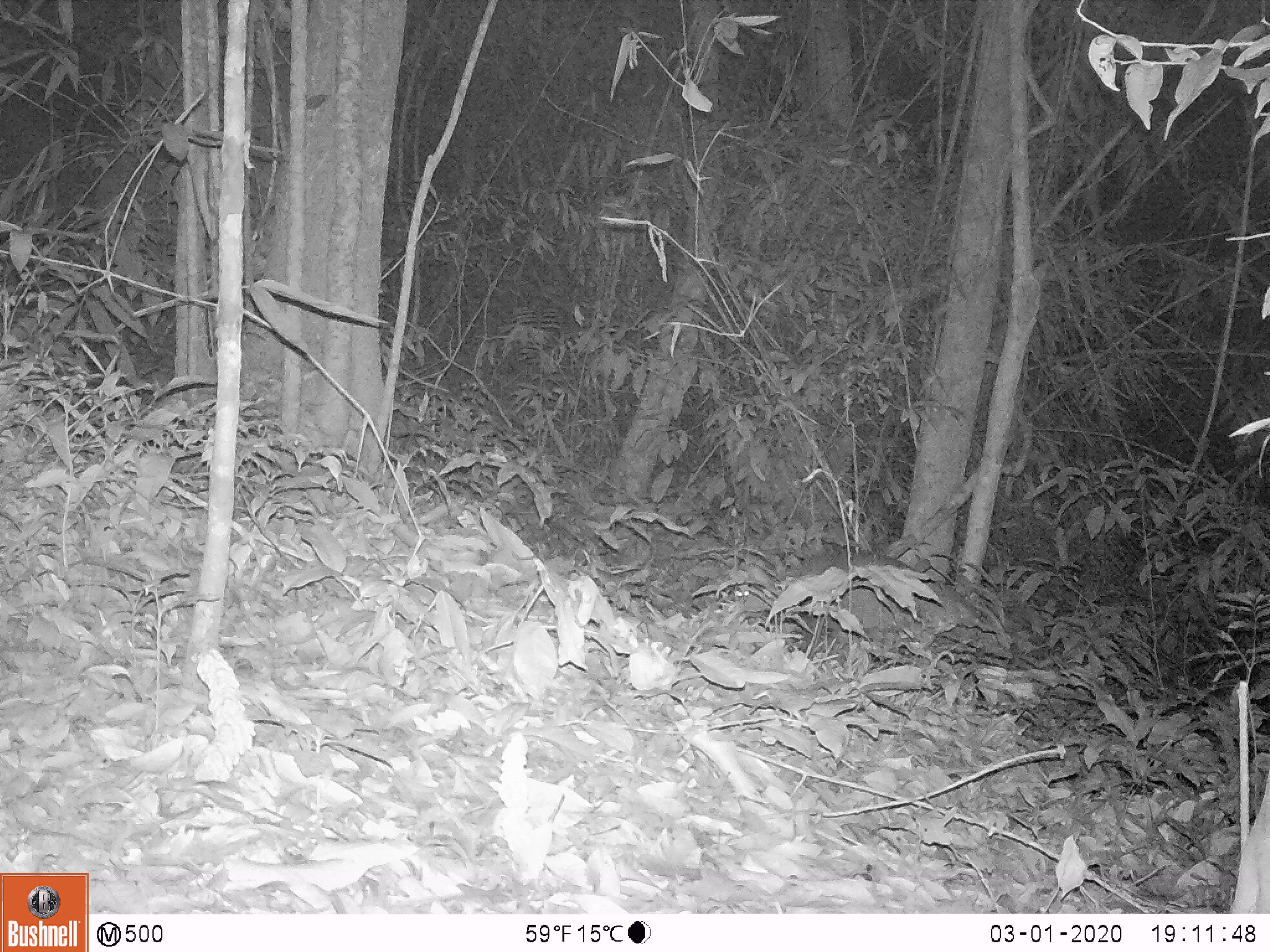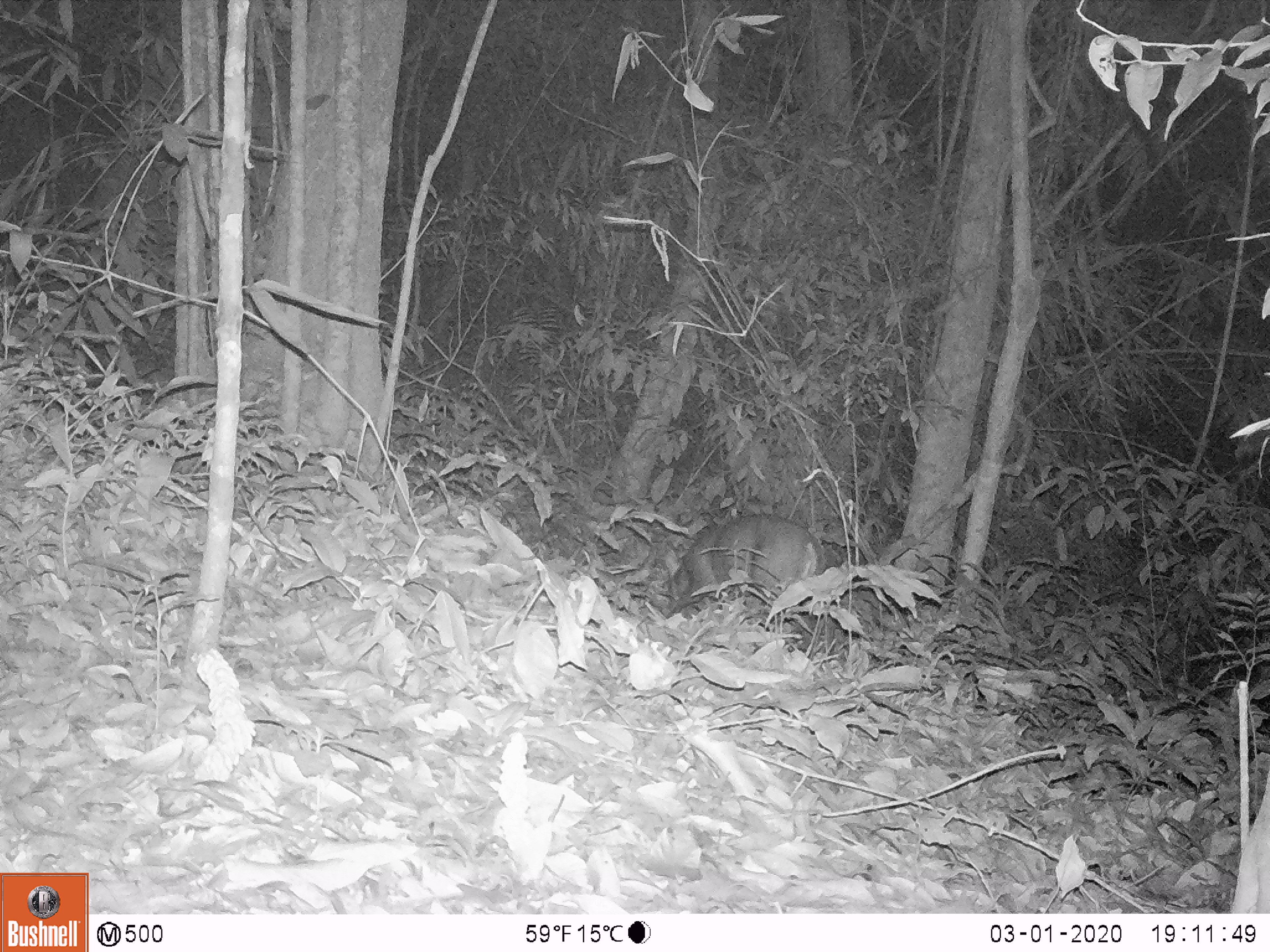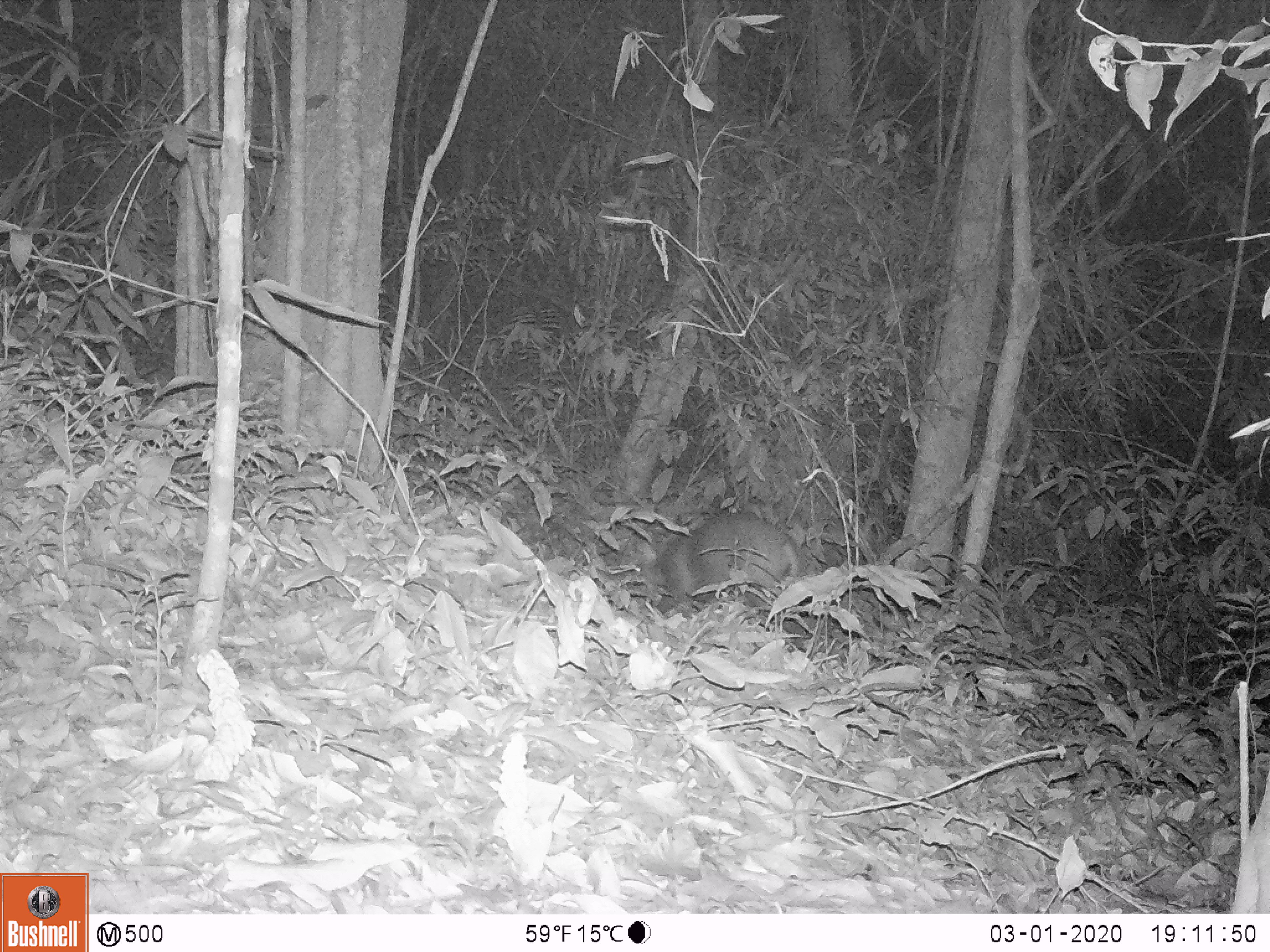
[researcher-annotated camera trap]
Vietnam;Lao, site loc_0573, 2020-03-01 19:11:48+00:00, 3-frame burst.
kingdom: Animalia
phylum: Chordata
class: Mammalia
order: Artiodactyla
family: Cervidae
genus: Muntiacus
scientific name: Muntiacus rooseveltorum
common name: roosevelt's muntjac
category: roosevelts muntjac group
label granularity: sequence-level